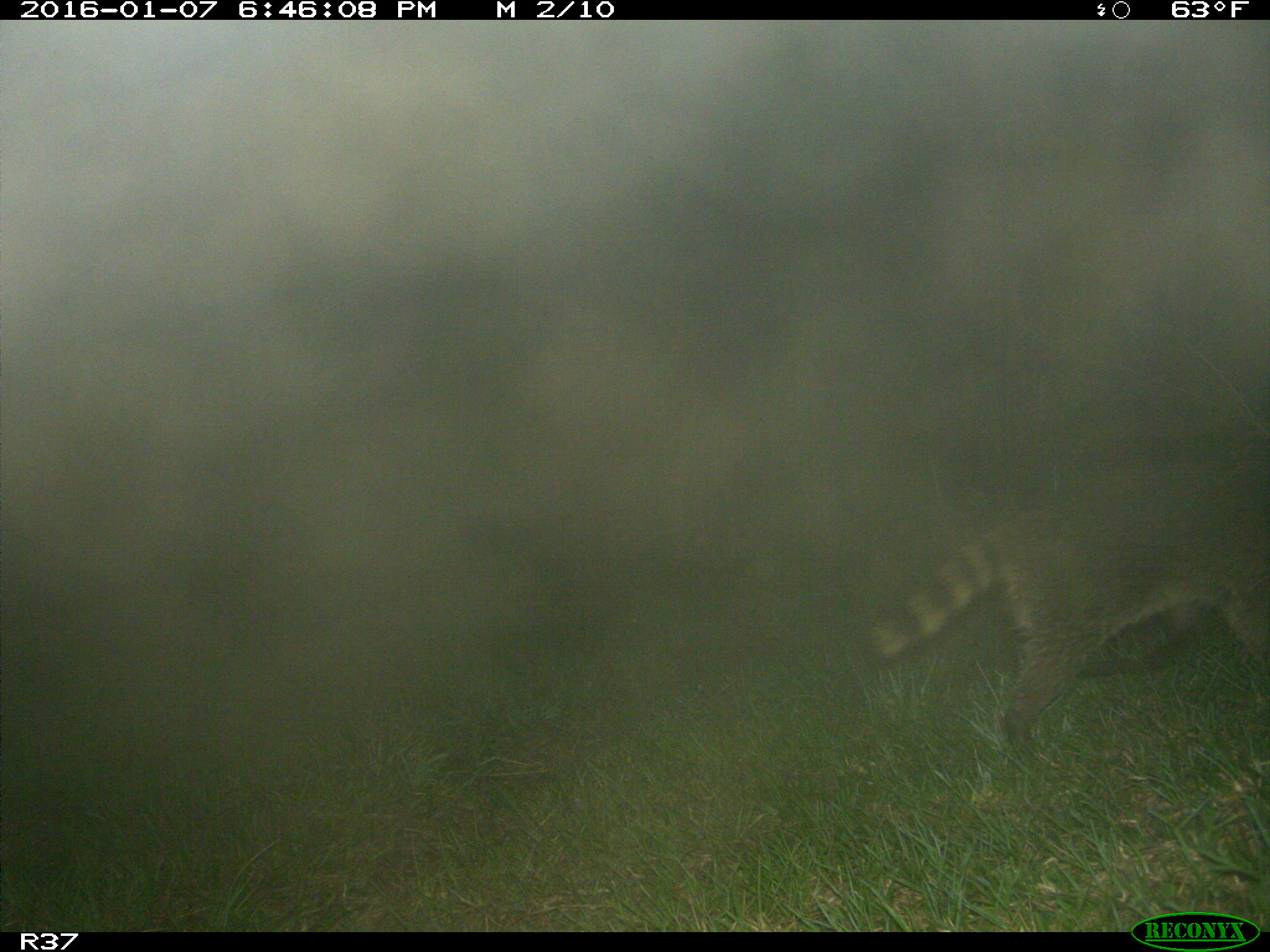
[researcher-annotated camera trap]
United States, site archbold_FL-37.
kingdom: Animalia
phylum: Chordata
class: Mammalia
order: Carnivora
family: Procyonidae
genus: Procyon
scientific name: Procyon lotor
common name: common raccoon